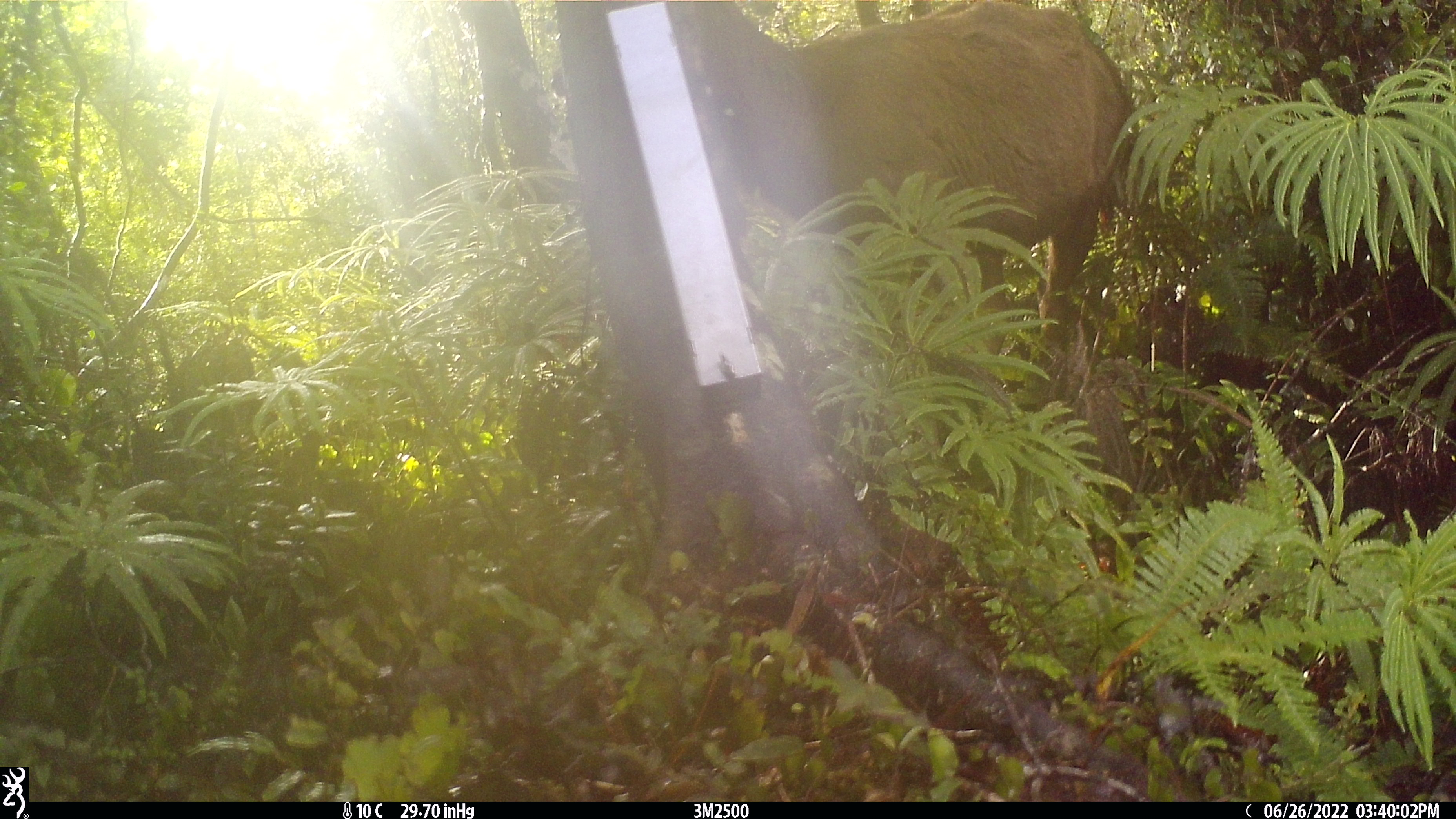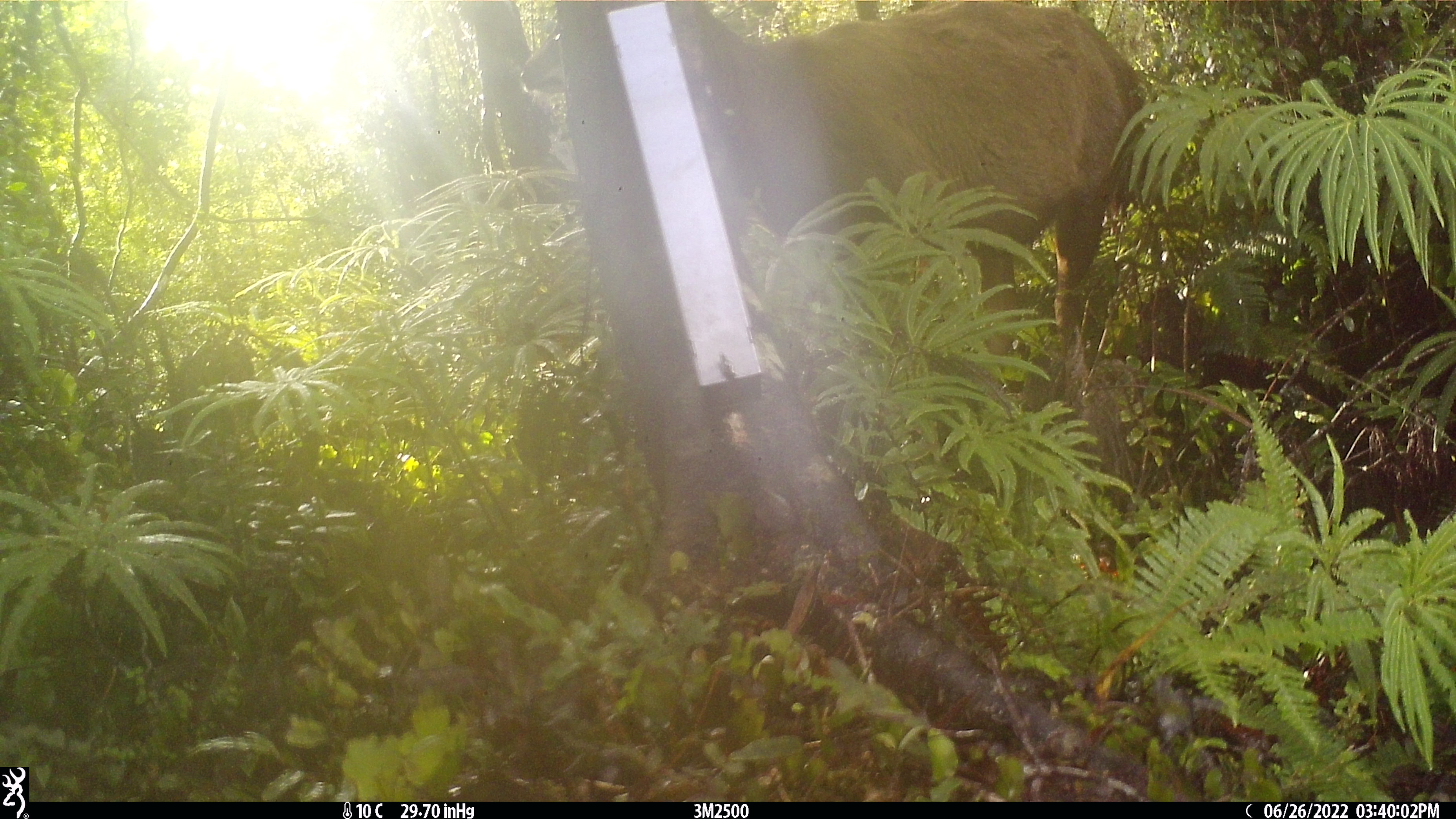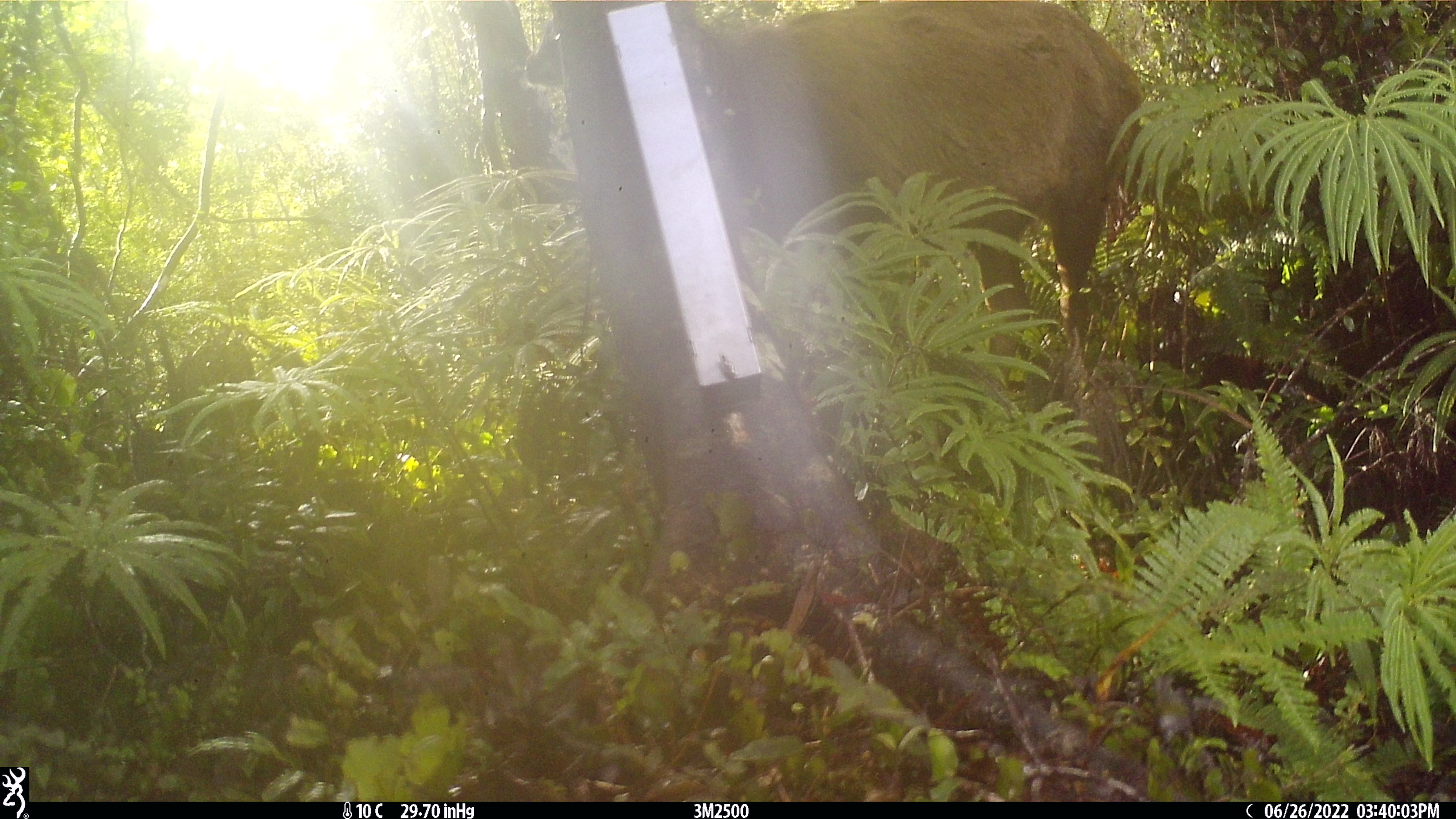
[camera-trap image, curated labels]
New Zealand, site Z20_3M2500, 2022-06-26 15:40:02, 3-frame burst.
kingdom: Animalia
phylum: Chordata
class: Mammalia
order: Artiodactyla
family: Cervidae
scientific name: Cervidae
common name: deer